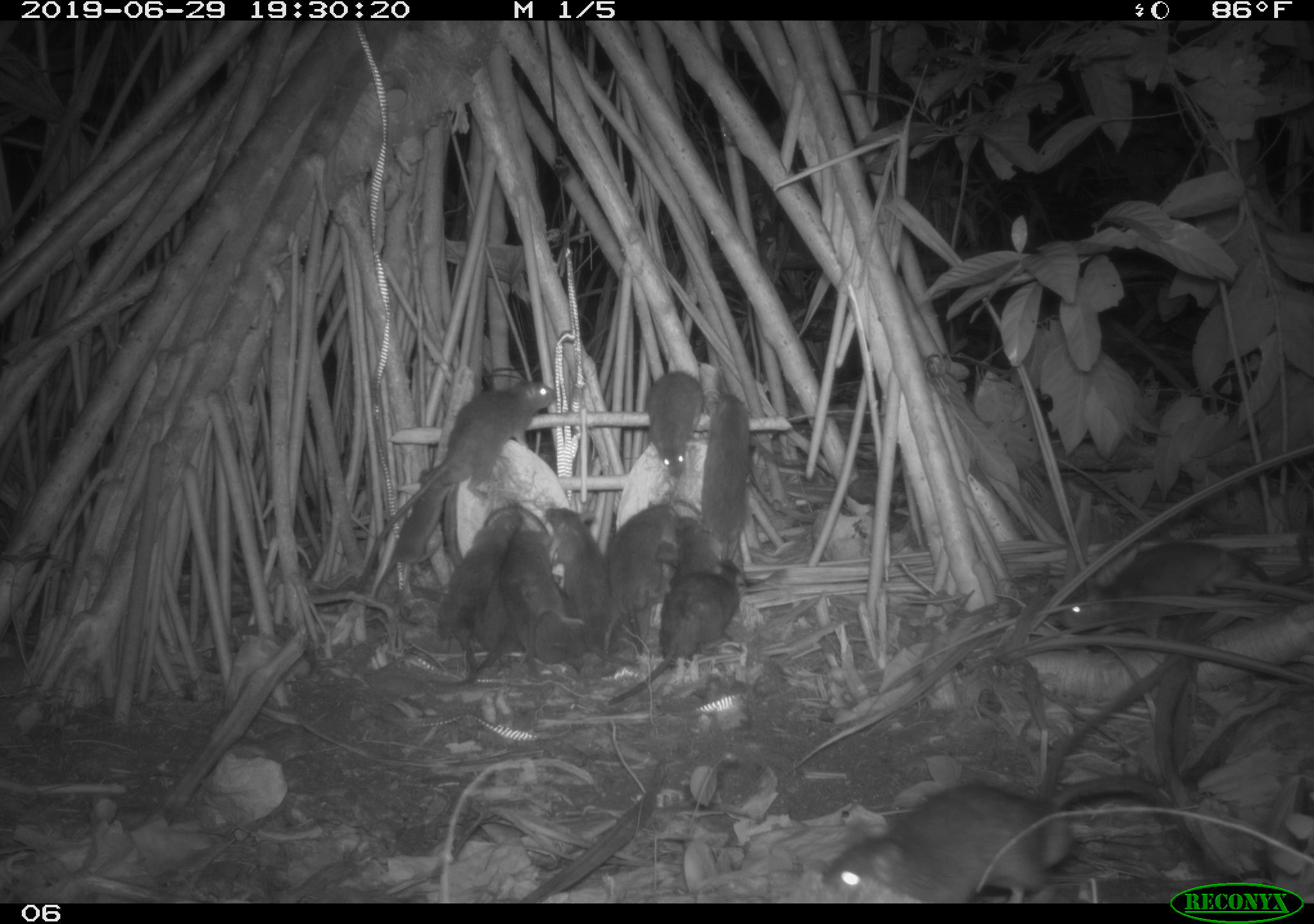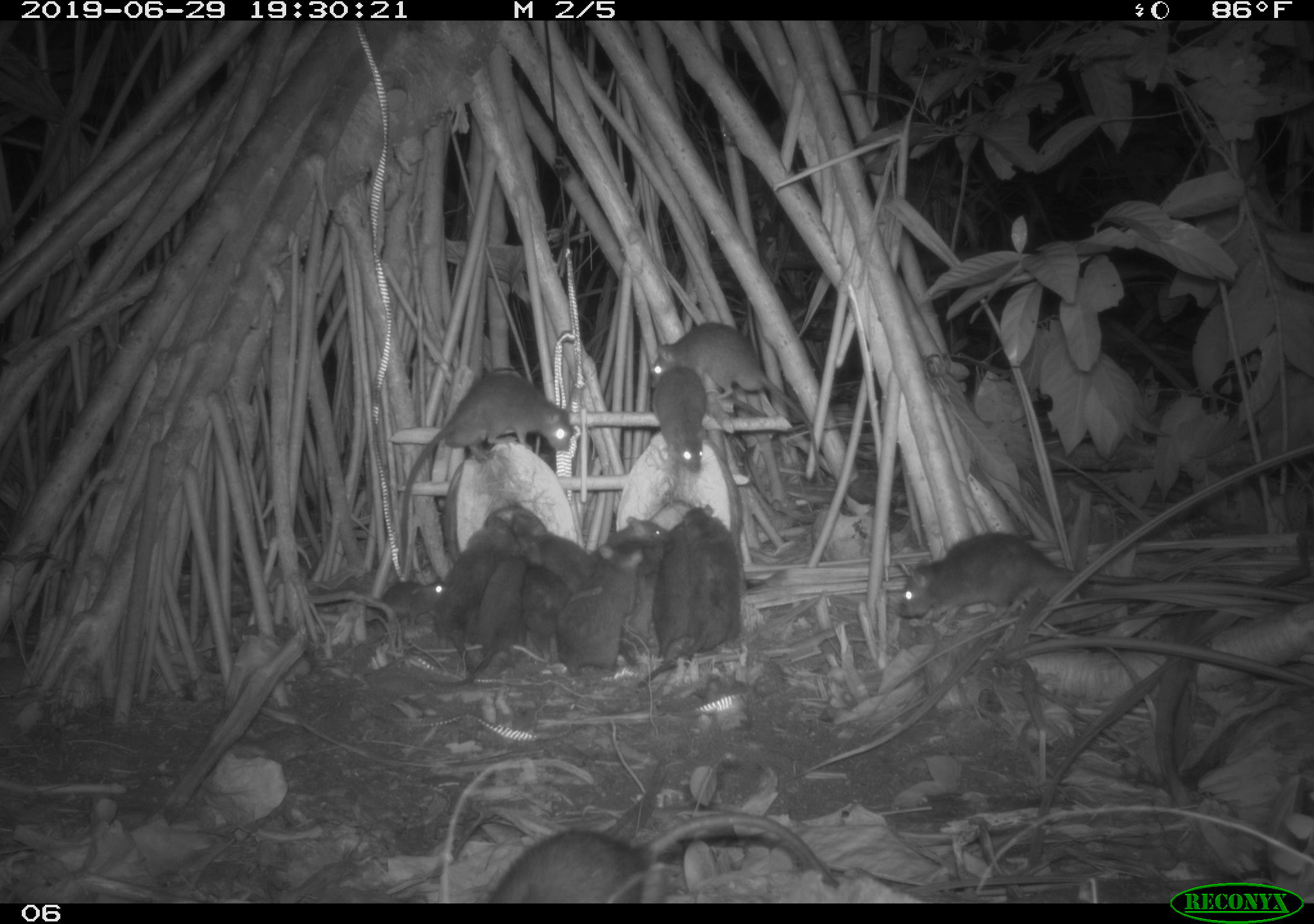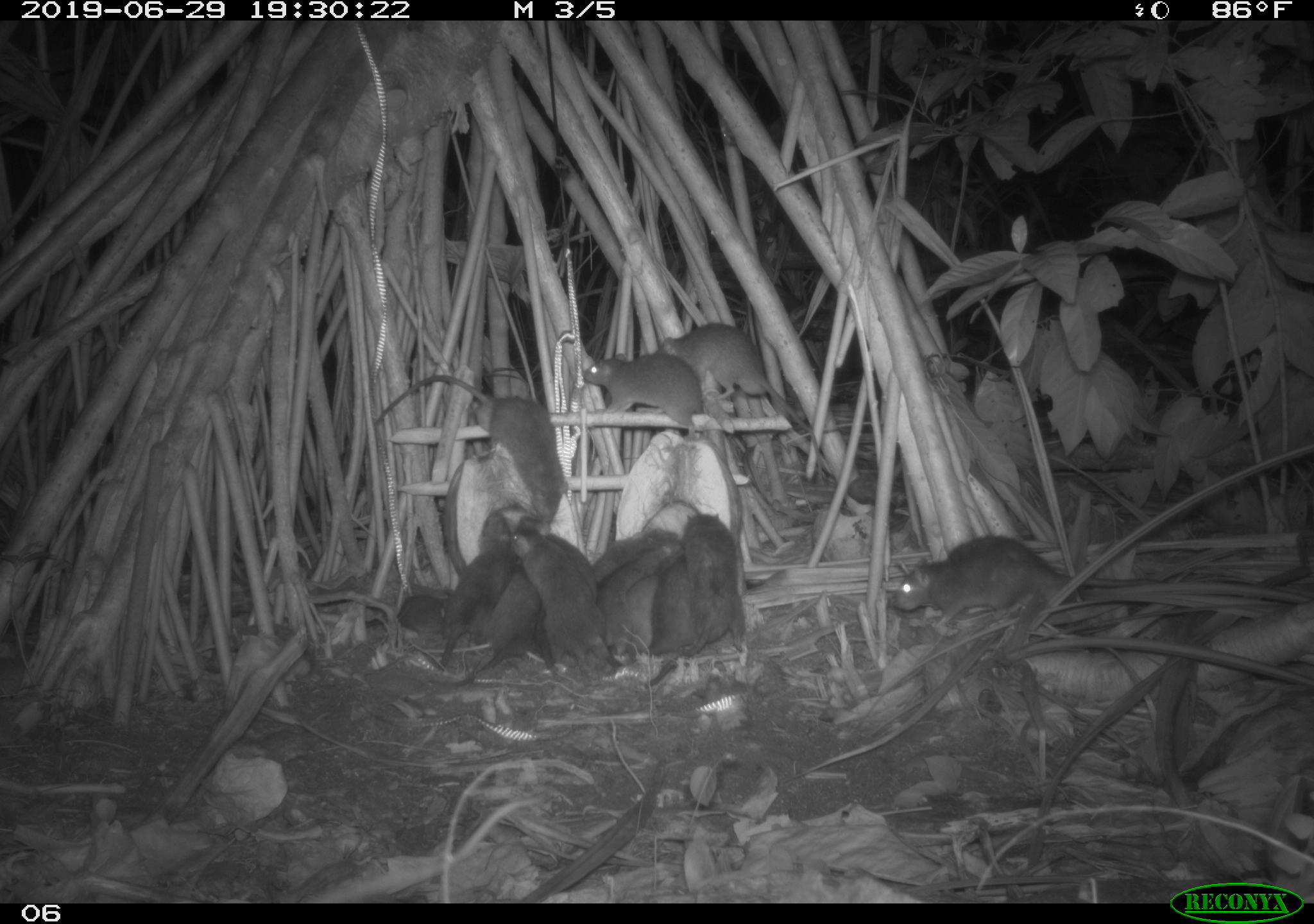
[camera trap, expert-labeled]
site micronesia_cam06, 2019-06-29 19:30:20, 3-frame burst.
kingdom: Animalia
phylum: Chordata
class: Mammalia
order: Rodentia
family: Muridae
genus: Rattus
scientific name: Rattus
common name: rat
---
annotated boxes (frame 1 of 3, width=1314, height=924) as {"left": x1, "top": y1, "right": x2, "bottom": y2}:
rat: {"left": 822, "top": 762, "right": 1191, "bottom": 889}; {"left": 366, "top": 377, "right": 564, "bottom": 559}; {"left": 1049, "top": 535, "right": 1278, "bottom": 651}; {"left": 602, "top": 555, "right": 747, "bottom": 708}; {"left": 431, "top": 508, "right": 524, "bottom": 681}; {"left": 367, "top": 461, "right": 457, "bottom": 604}; {"left": 692, "top": 388, "right": 759, "bottom": 578}; {"left": 606, "top": 495, "right": 680, "bottom": 654}; {"left": 537, "top": 506, "right": 616, "bottom": 651}; {"left": 431, "top": 565, "right": 513, "bottom": 693}; {"left": 497, "top": 527, "right": 588, "bottom": 632}; {"left": 642, "top": 369, "right": 708, "bottom": 482}; {"left": 507, "top": 586, "right": 592, "bottom": 667}; {"left": 673, "top": 507, "right": 728, "bottom": 593}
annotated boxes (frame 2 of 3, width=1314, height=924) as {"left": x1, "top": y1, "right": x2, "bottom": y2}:
rat: {"left": 387, "top": 373, "right": 578, "bottom": 583}; {"left": 484, "top": 805, "right": 857, "bottom": 902}; {"left": 653, "top": 307, "right": 826, "bottom": 486}; {"left": 894, "top": 522, "right": 1172, "bottom": 626}; {"left": 452, "top": 512, "right": 543, "bottom": 676}; {"left": 432, "top": 506, "right": 514, "bottom": 654}; {"left": 558, "top": 536, "right": 642, "bottom": 676}; {"left": 683, "top": 504, "right": 745, "bottom": 664}; {"left": 615, "top": 513, "right": 676, "bottom": 664}; {"left": 638, "top": 361, "right": 715, "bottom": 480}; {"left": 526, "top": 520, "right": 624, "bottom": 600}; {"left": 508, "top": 545, "right": 563, "bottom": 667}; {"left": 657, "top": 511, "right": 697, "bottom": 671}; {"left": 368, "top": 567, "right": 442, "bottom": 639}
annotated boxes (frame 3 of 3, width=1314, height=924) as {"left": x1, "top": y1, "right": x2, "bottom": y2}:
rat: {"left": 368, "top": 373, "right": 572, "bottom": 528}; {"left": 654, "top": 314, "right": 826, "bottom": 488}; {"left": 884, "top": 535, "right": 1170, "bottom": 622}; {"left": 579, "top": 350, "right": 728, "bottom": 450}; {"left": 516, "top": 531, "right": 610, "bottom": 678}; {"left": 441, "top": 531, "right": 524, "bottom": 672}; {"left": 680, "top": 506, "right": 756, "bottom": 658}; {"left": 596, "top": 538, "right": 682, "bottom": 654}; {"left": 643, "top": 540, "right": 708, "bottom": 689}; {"left": 478, "top": 570, "right": 547, "bottom": 664}; {"left": 588, "top": 524, "right": 681, "bottom": 581}; {"left": 393, "top": 585, "right": 463, "bottom": 638}